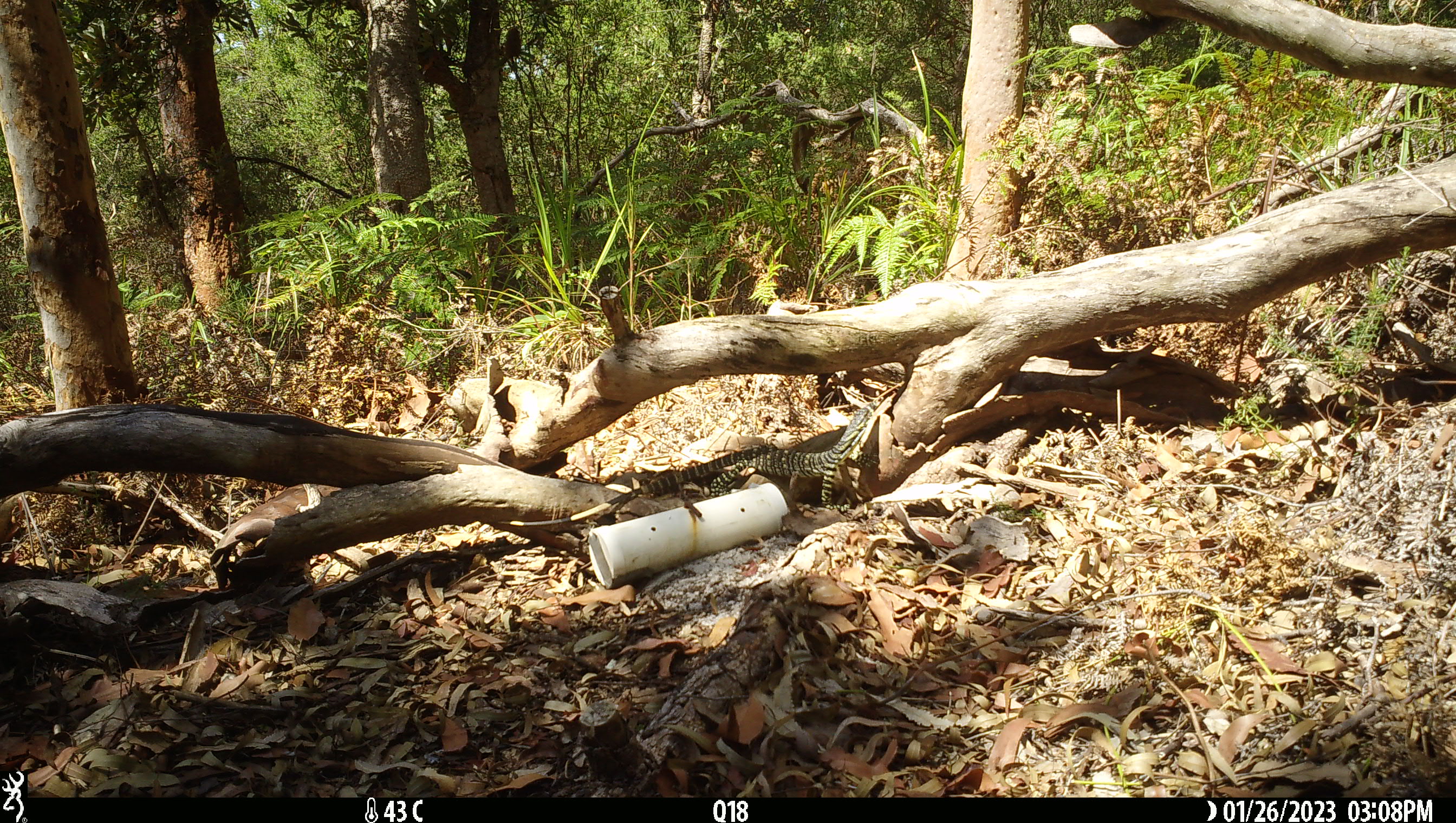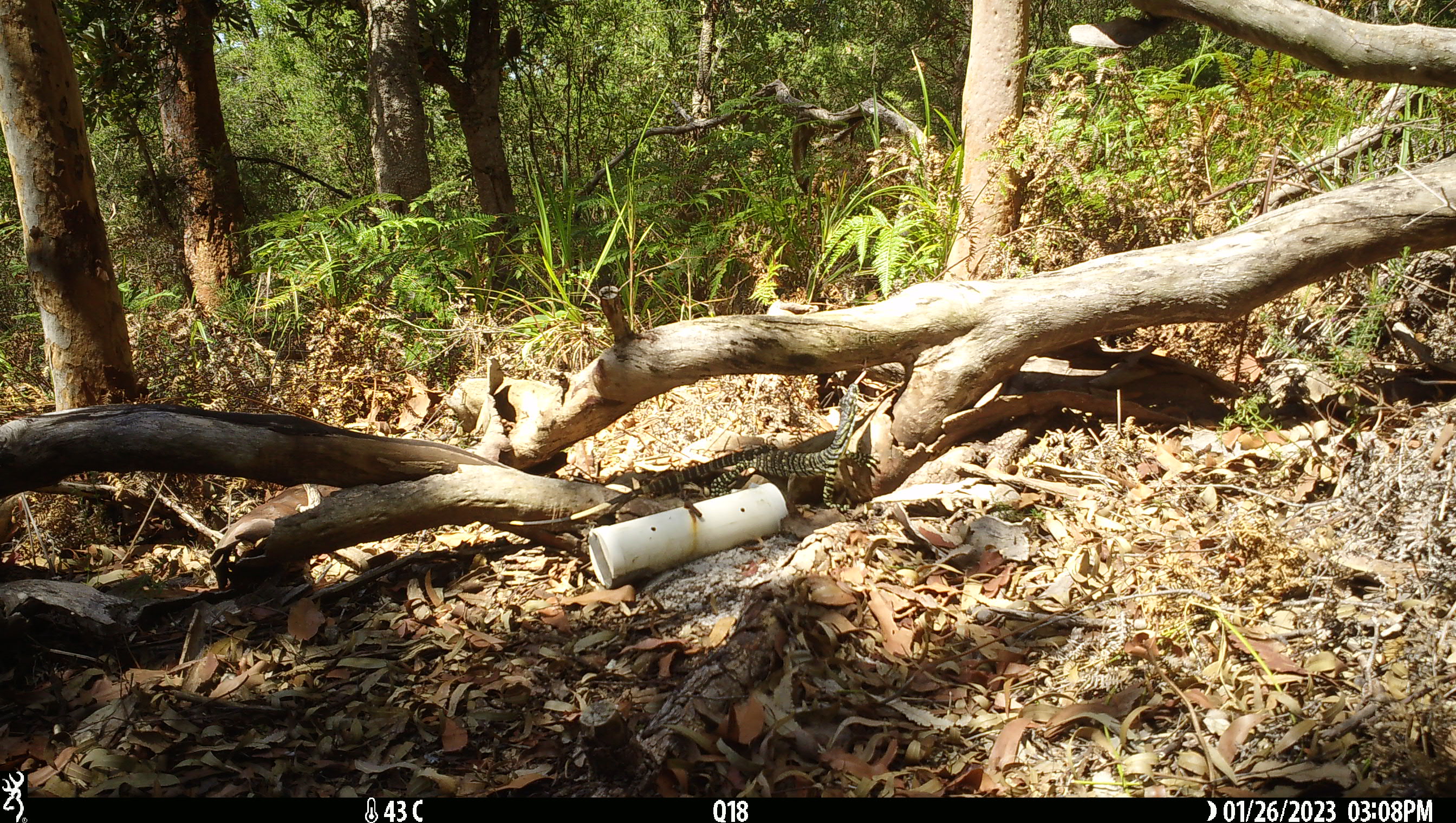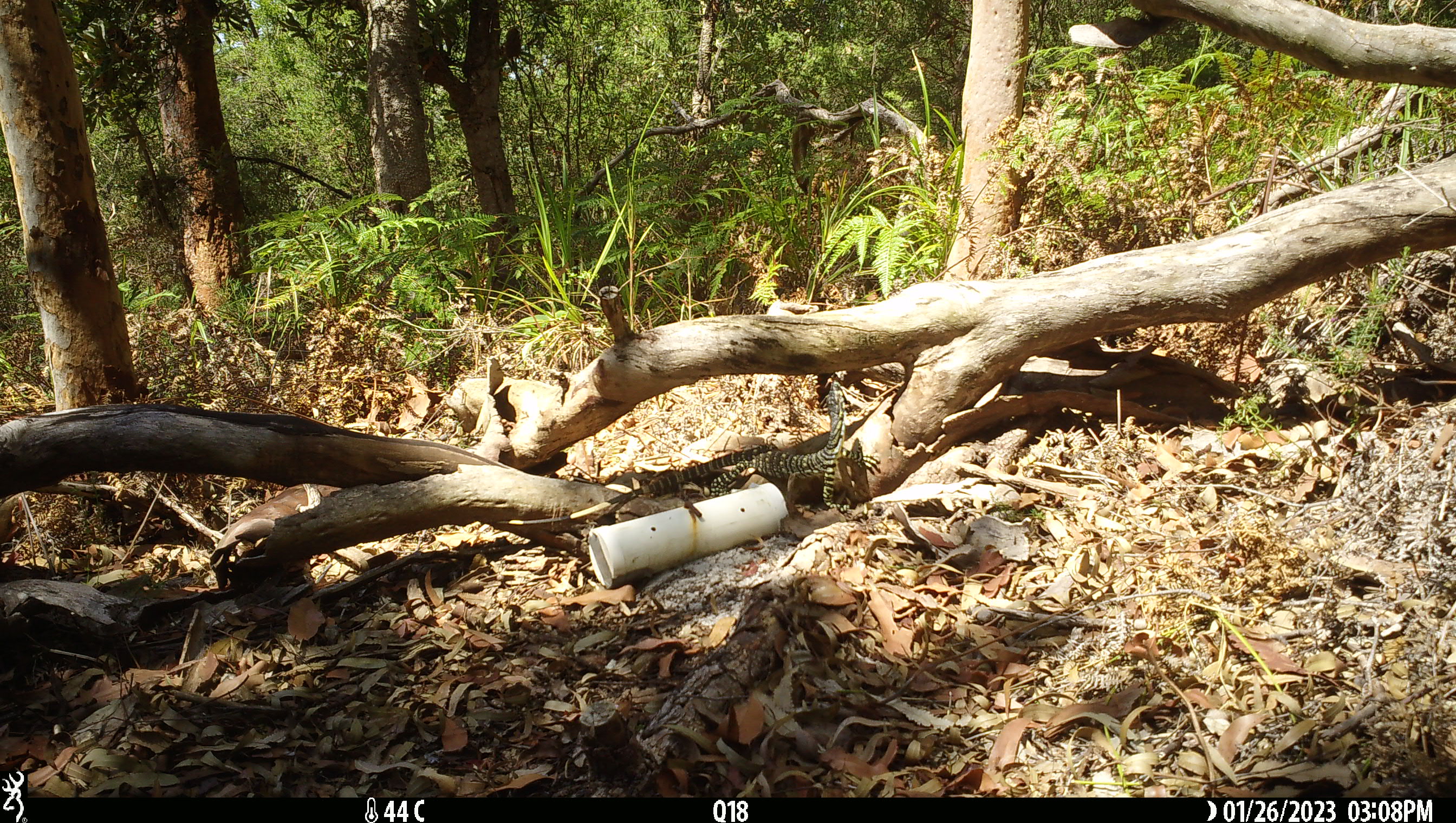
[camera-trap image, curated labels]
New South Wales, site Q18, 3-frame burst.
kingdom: Animalia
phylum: Chordata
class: Reptilia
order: Squamata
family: Varanidae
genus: Varanus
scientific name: Varanus varius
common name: lace monitor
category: goanna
Goanna (lace monitor) (Varanus varius).